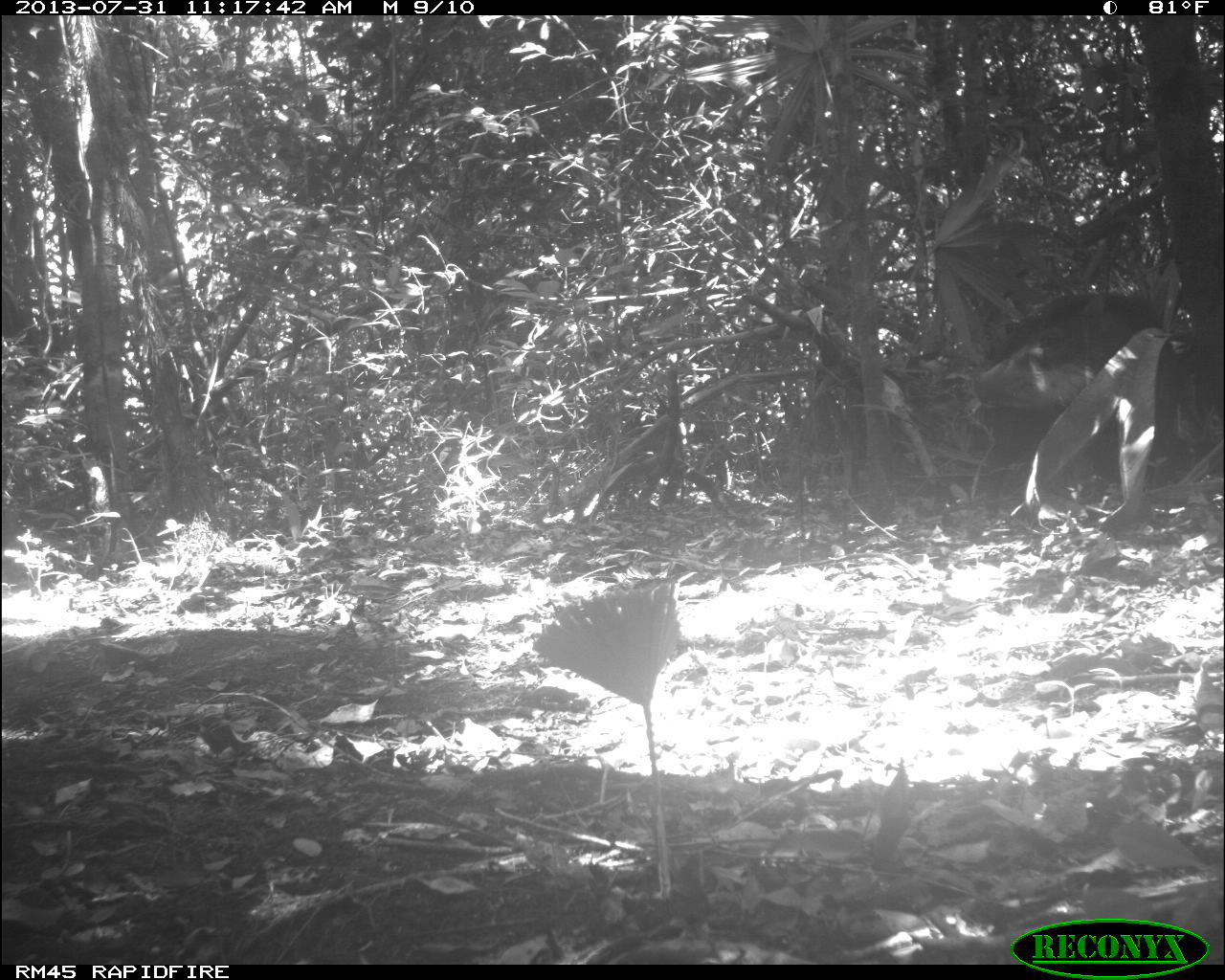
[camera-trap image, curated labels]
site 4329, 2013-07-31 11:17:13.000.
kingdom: Animalia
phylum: Chordata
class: Mammalia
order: Artiodactyla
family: Tayassuidae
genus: Tayassu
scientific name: Tayassu pecari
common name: white-lipped peccary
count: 4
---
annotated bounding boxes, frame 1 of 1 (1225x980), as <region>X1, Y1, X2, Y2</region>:
tayassu pecari: <region>968, 275, 1203, 495</region>